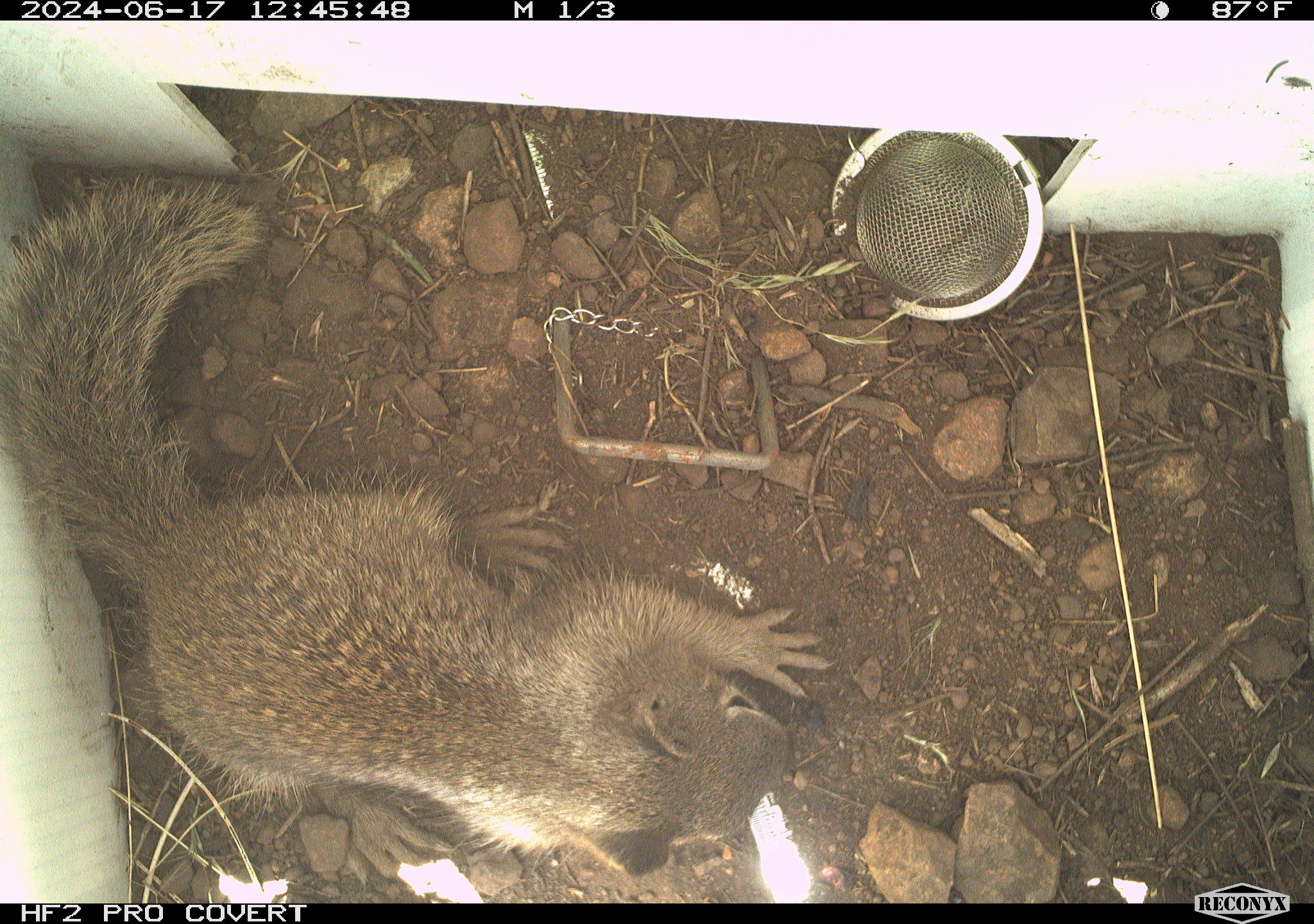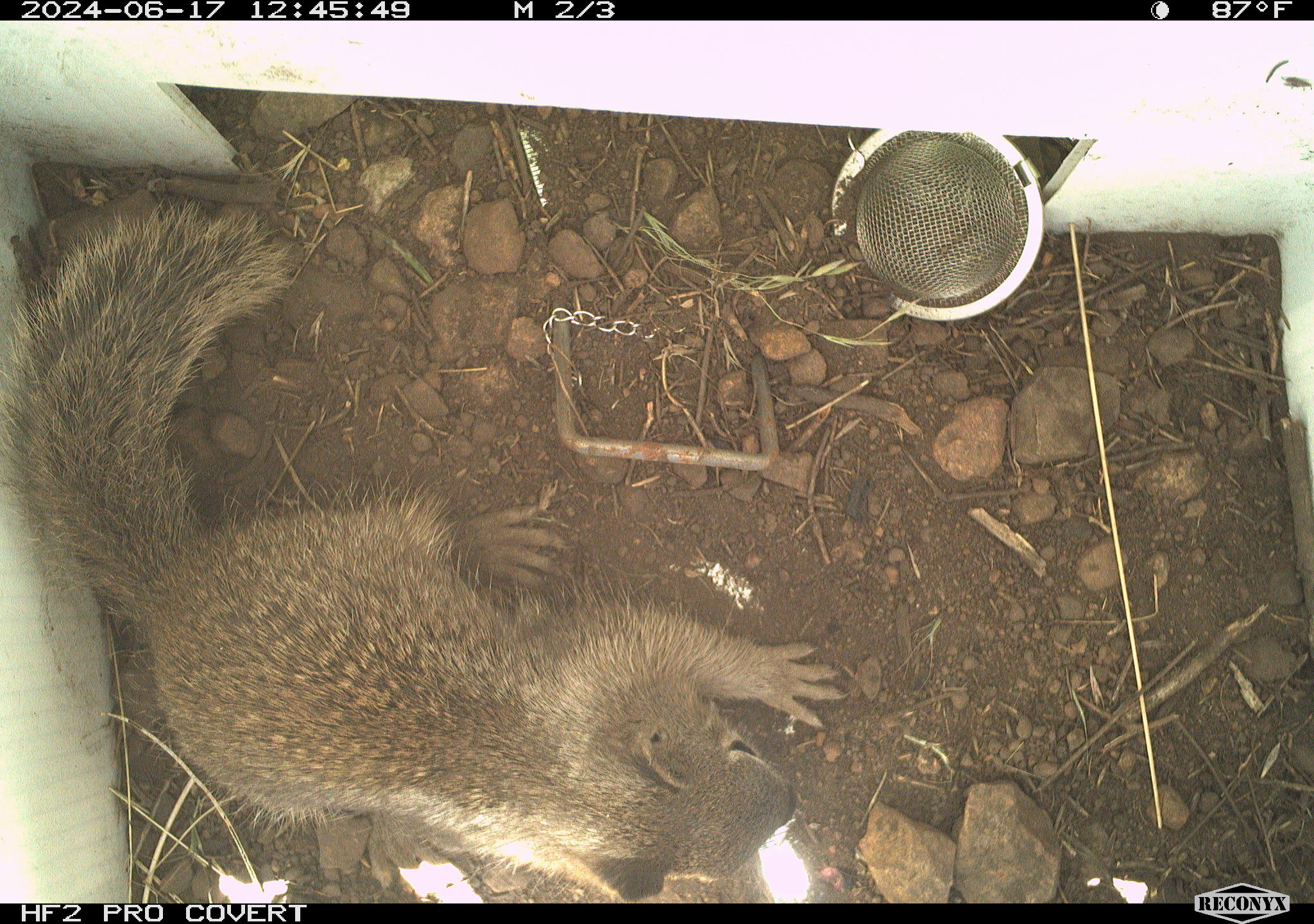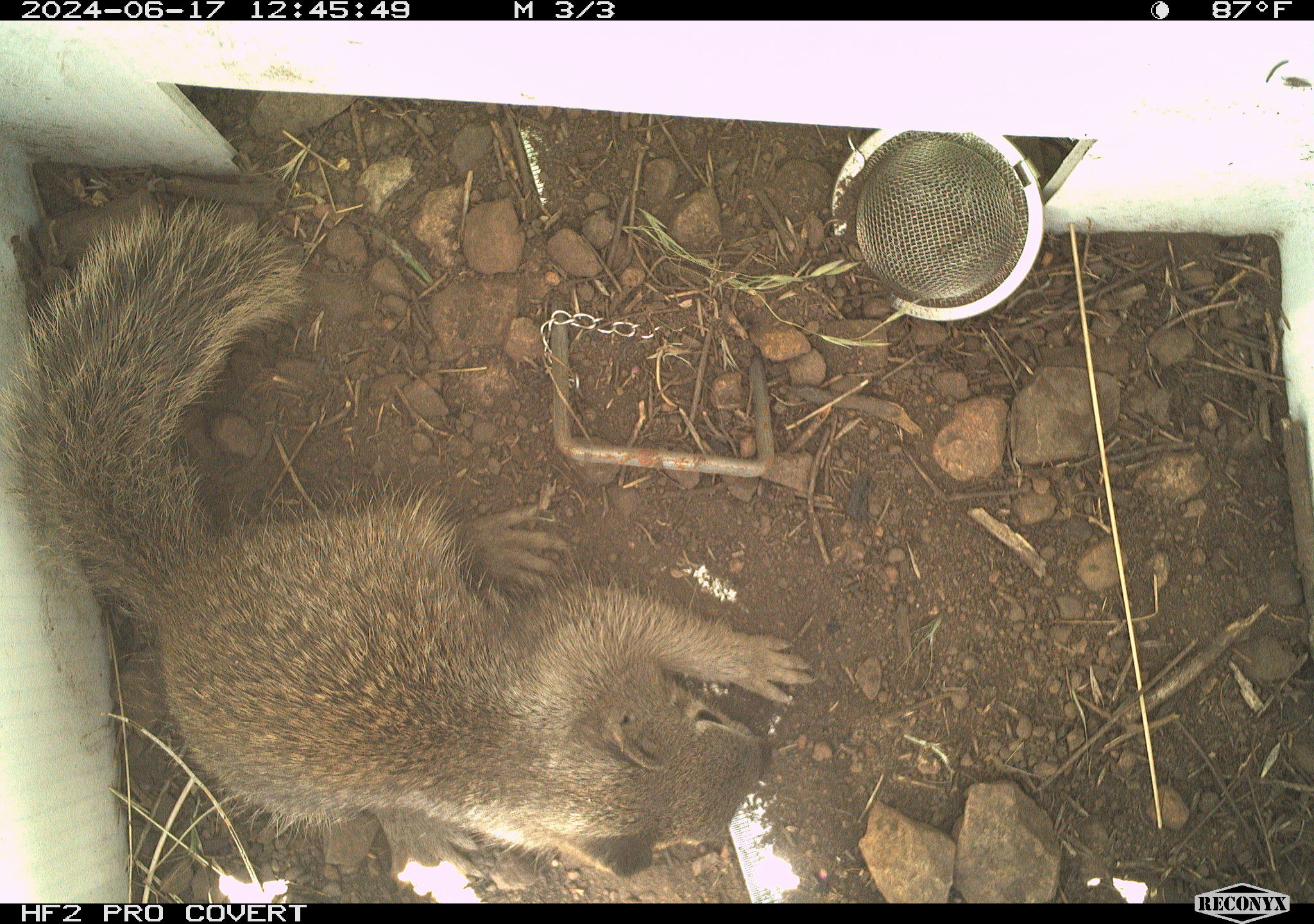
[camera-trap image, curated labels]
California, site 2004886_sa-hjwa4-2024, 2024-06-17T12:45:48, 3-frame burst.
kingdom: Animalia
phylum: Chordata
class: Mammalia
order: Rodentia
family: Sciuridae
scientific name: Sciuridae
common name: squirrels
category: sciuridae family